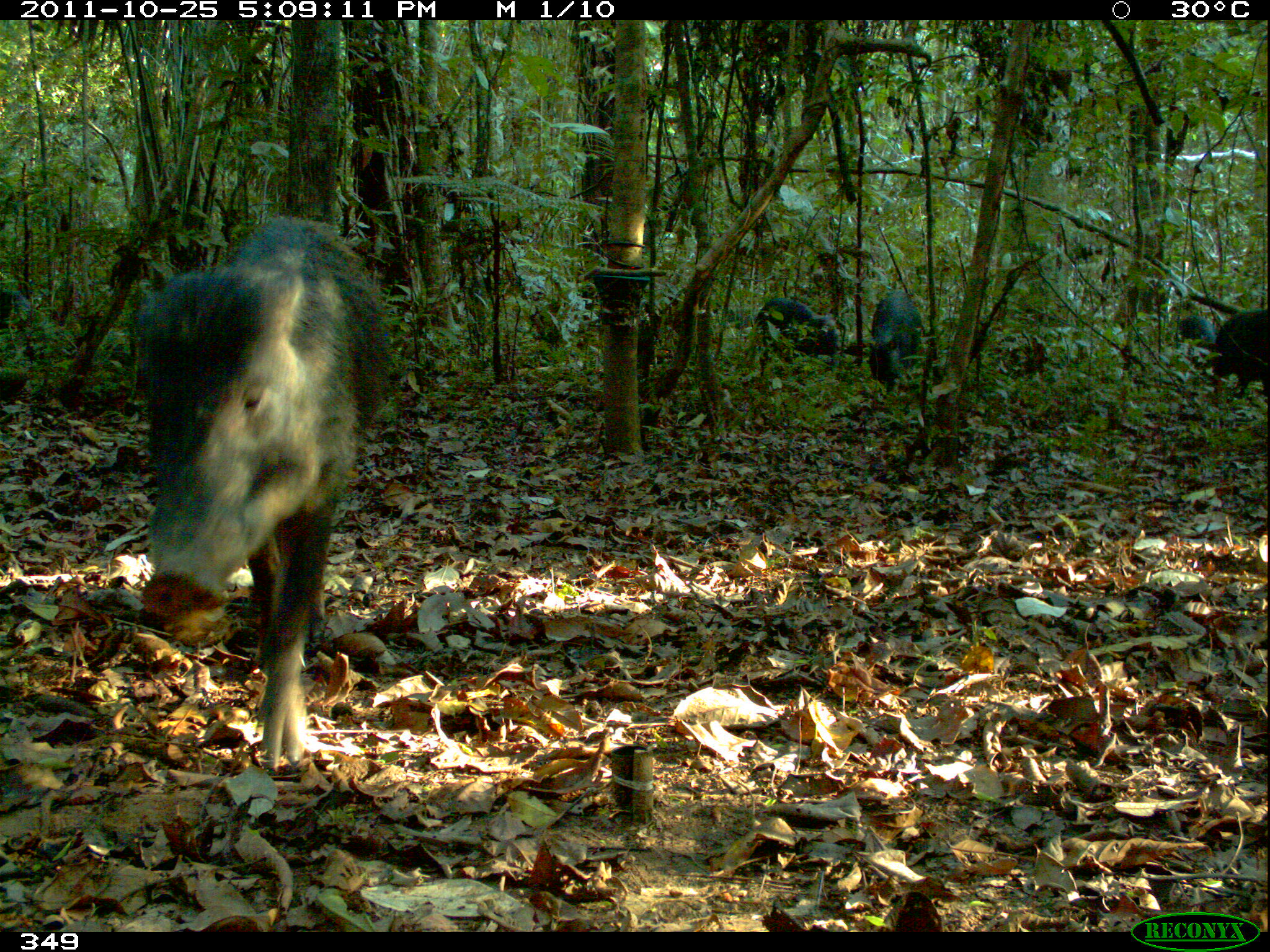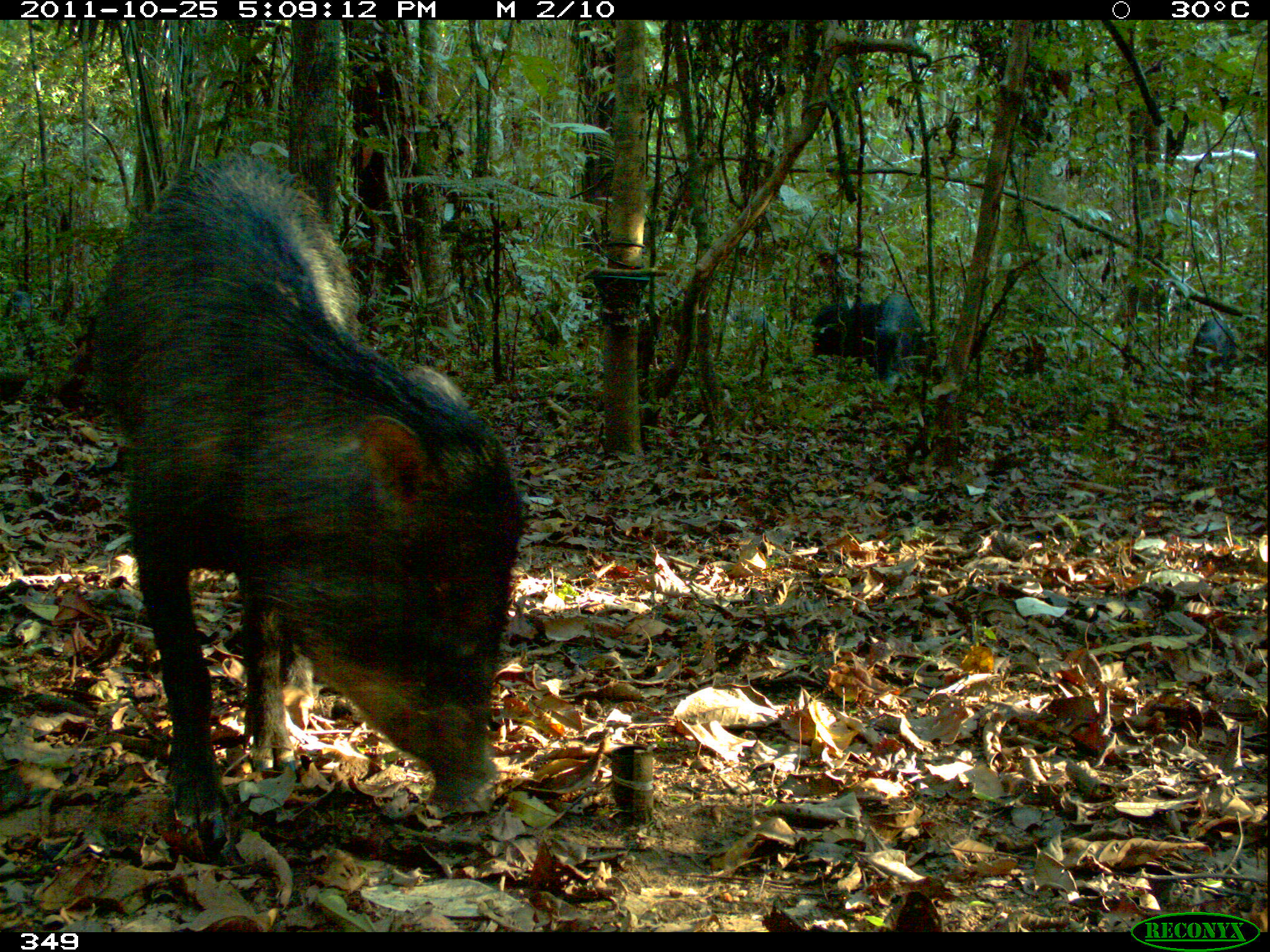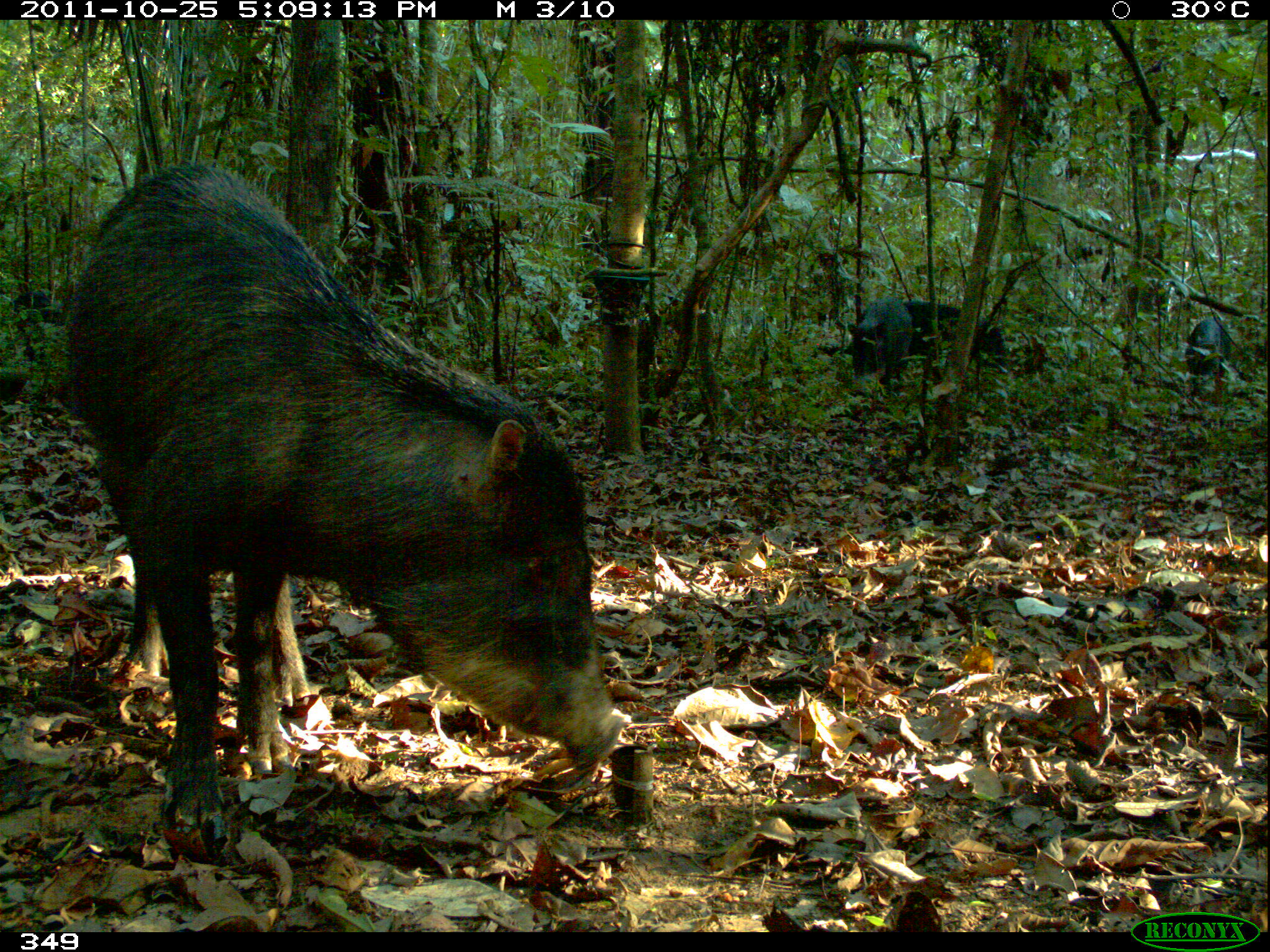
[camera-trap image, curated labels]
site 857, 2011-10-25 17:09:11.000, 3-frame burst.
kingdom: Animalia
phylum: Chordata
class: Mammalia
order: Artiodactyla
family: Tayassuidae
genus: Tayassu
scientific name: Tayassu pecari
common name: white-lipped peccary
Tayassu pecari (white-lipped peccary).